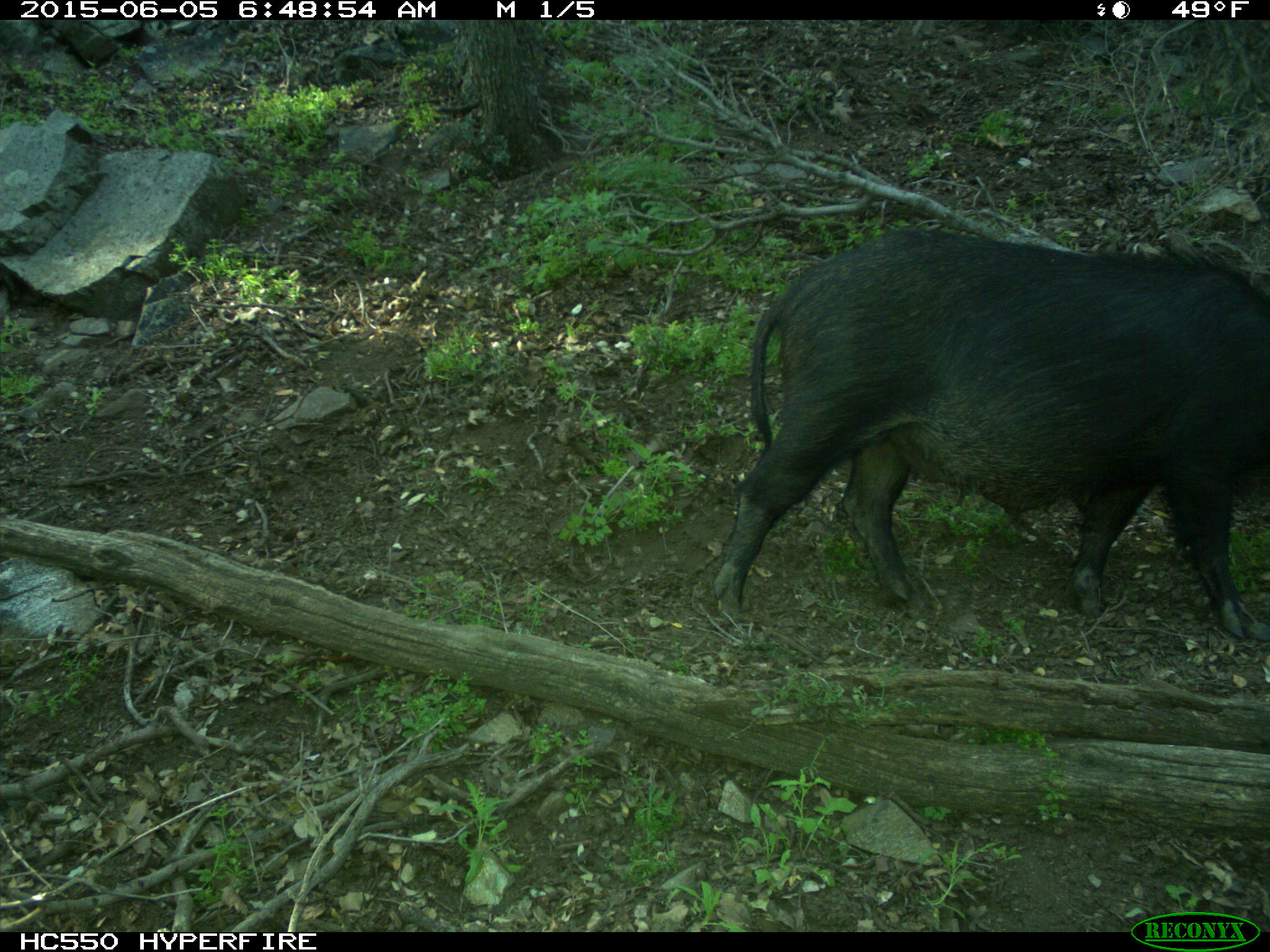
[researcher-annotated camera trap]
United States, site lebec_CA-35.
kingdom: Animalia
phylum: Chordata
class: Mammalia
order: Artiodactyla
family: Suidae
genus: Sus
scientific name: Sus scrofa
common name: wild boar